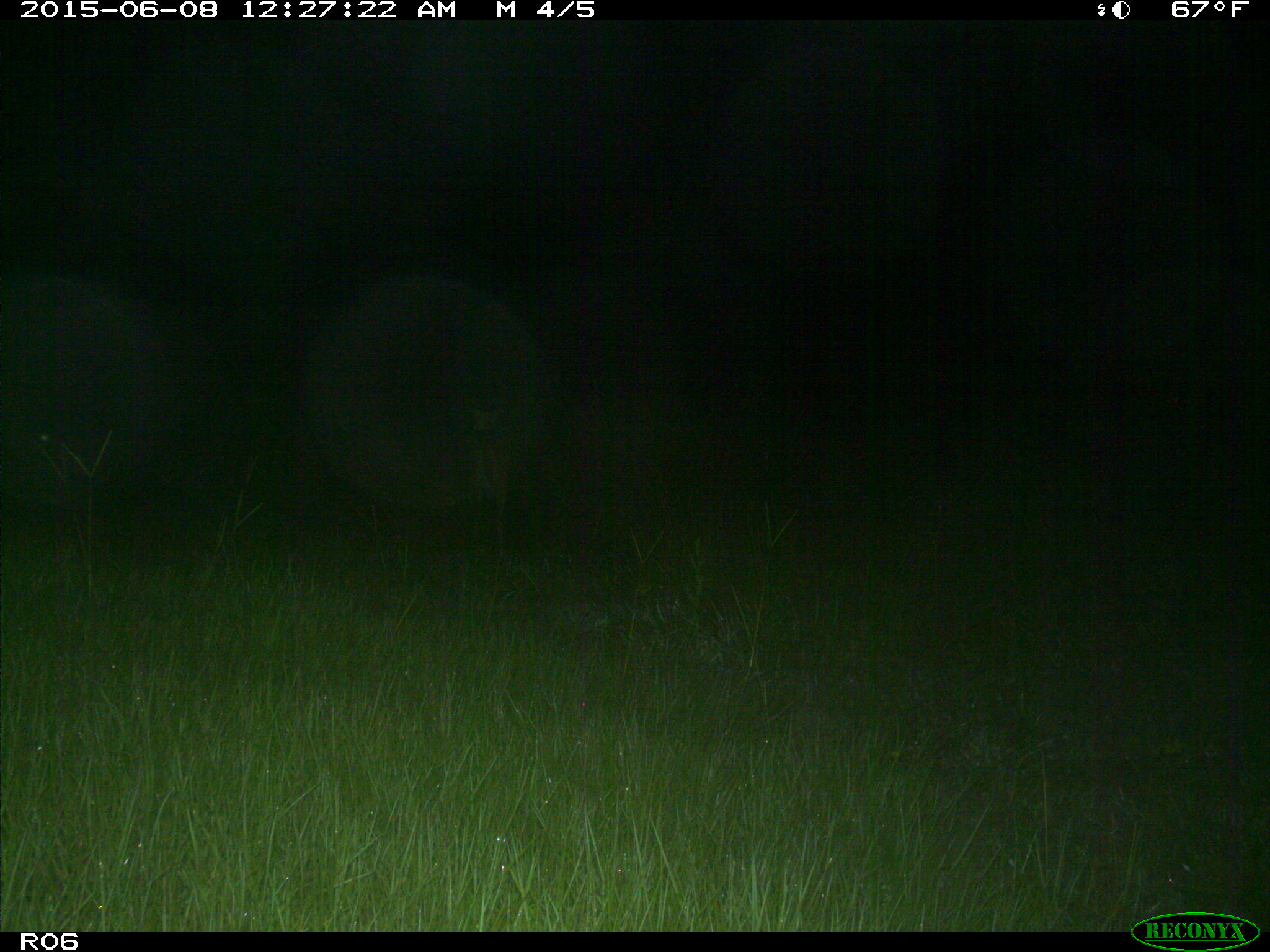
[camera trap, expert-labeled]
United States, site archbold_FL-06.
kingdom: Animalia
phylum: Chordata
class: Mammalia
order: Artiodactyla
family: Cervidae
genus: Odocoileus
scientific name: Odocoileus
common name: deer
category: unidentified deer